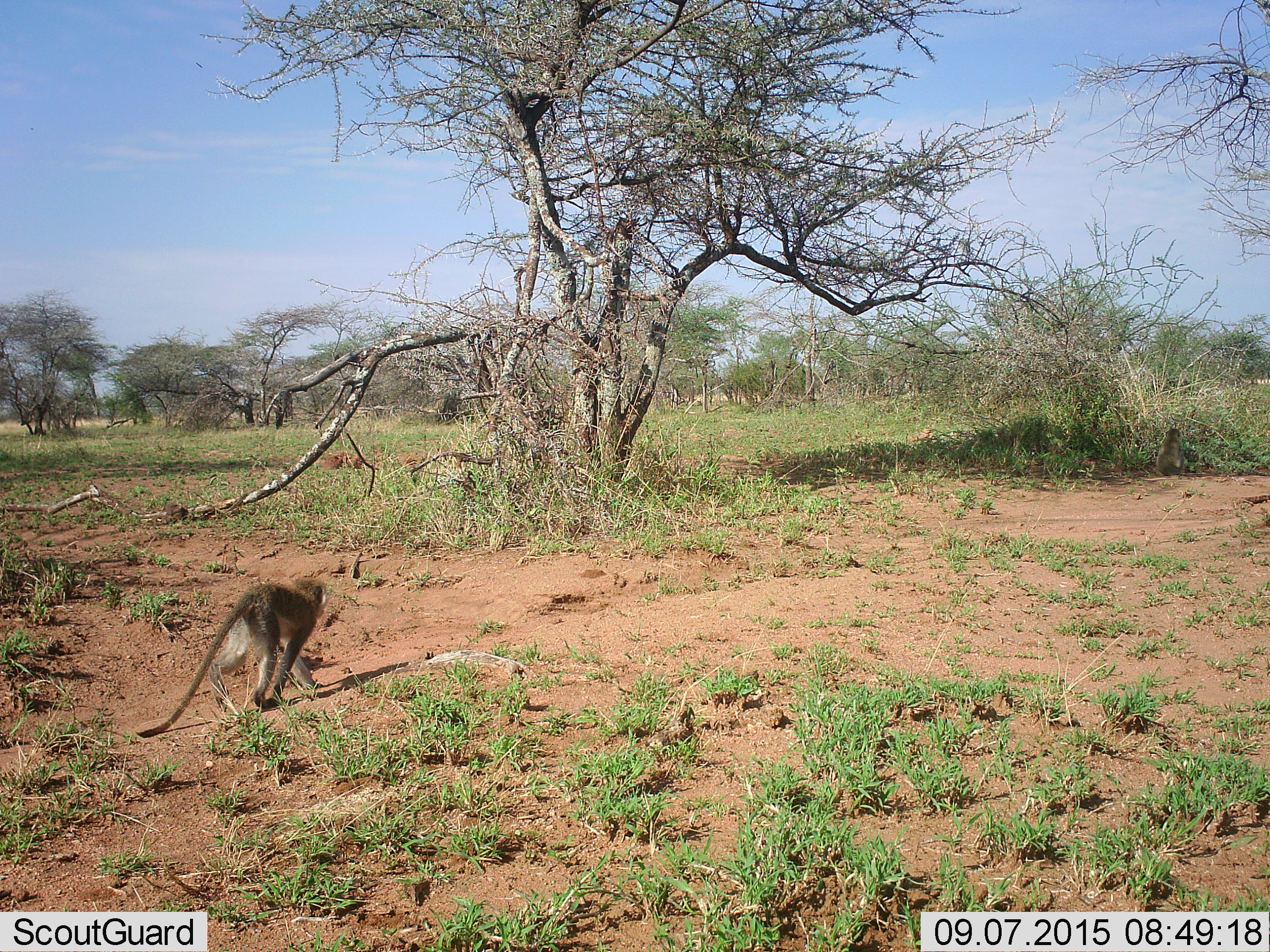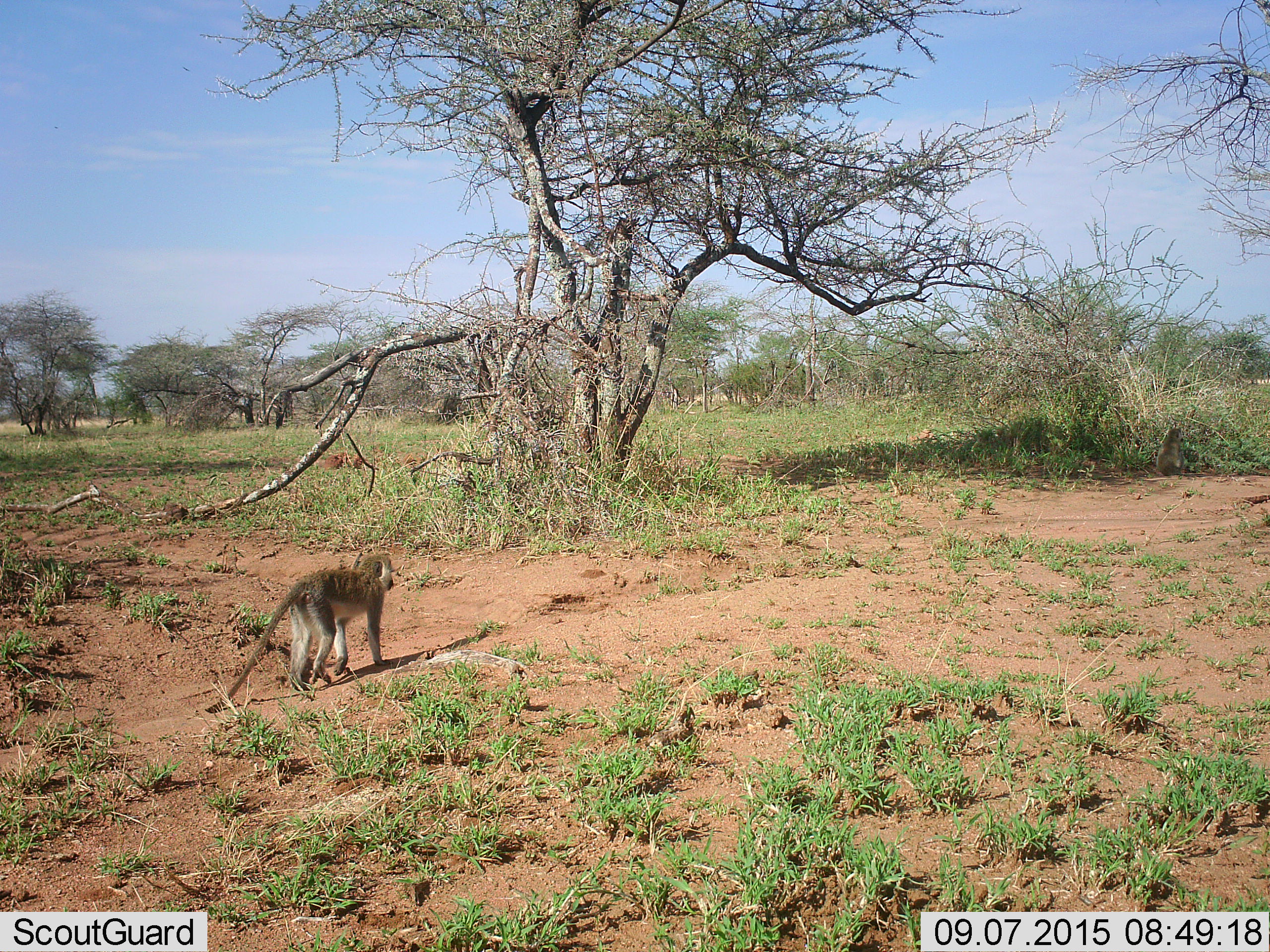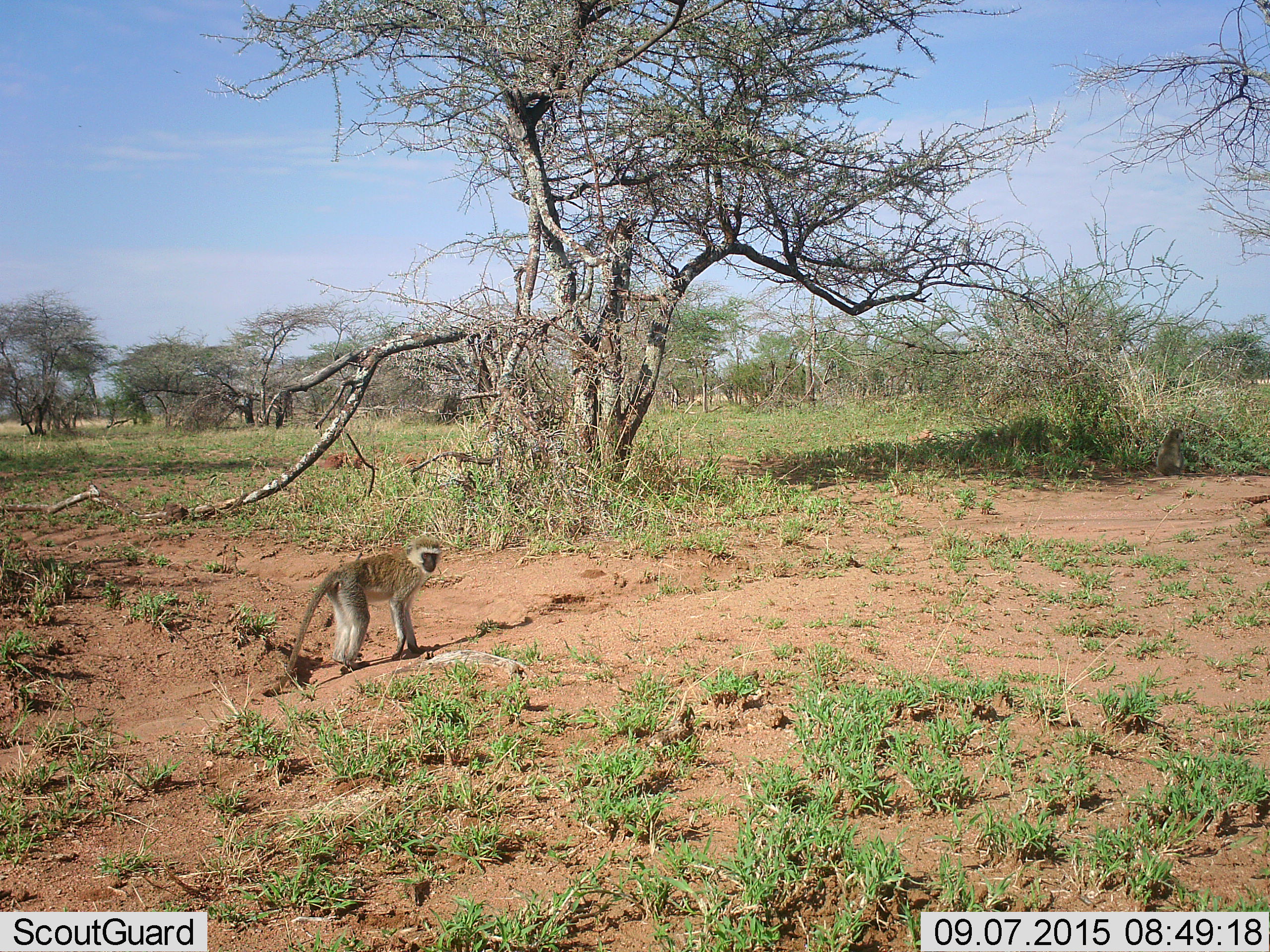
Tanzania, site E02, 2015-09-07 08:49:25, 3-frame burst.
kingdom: Animalia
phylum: Chordata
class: Mammalia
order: Primates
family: Cercopithecidae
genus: Chlorocebus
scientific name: Chlorocebus pygerythrus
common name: vervet monkey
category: monkeyvervet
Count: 1.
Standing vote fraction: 0%.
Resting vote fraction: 23%.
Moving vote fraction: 100%.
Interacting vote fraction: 0%.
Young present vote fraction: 8%.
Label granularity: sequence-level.